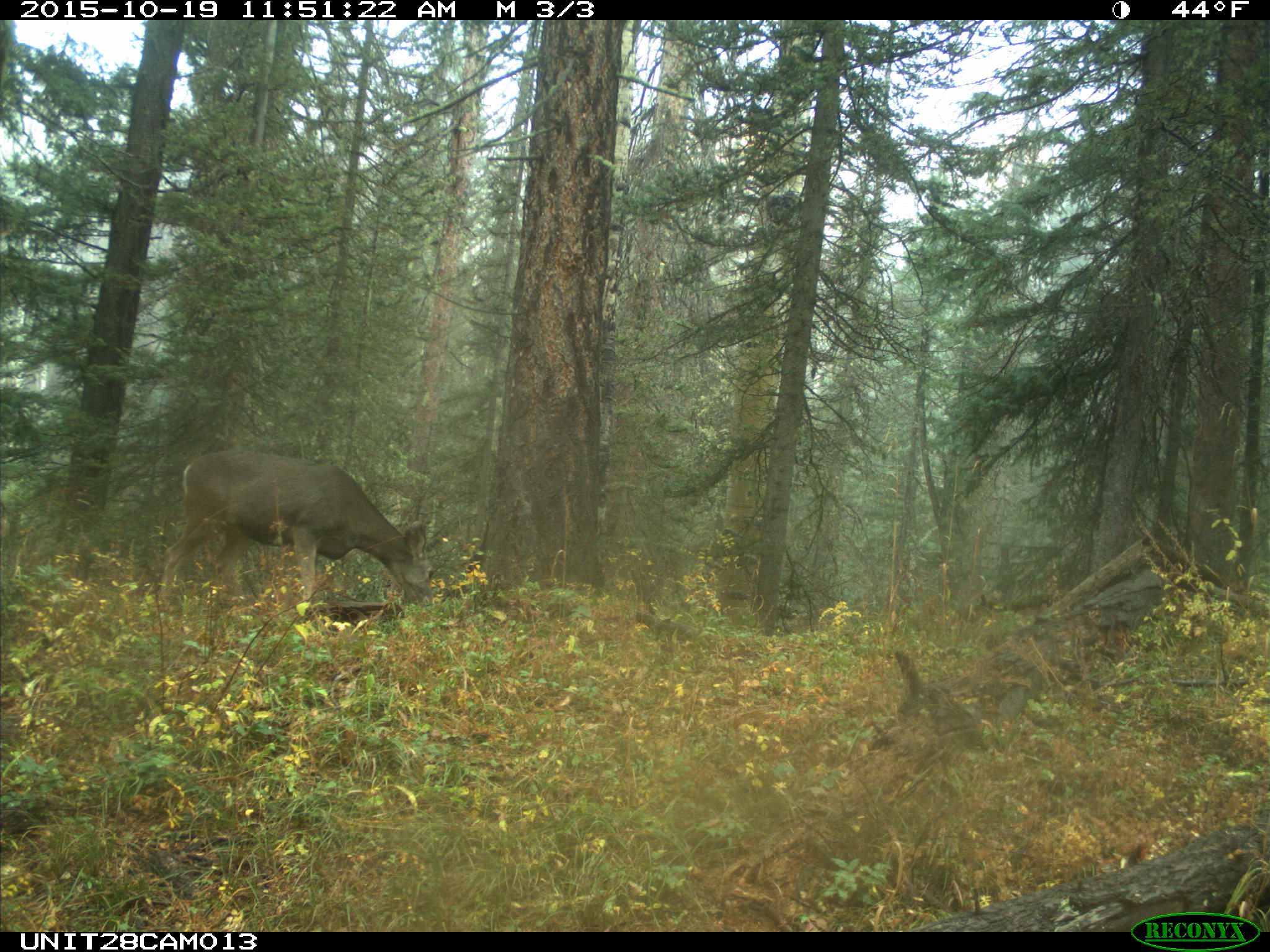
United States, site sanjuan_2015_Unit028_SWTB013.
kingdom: Animalia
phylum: Chordata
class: Mammalia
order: Artiodactyla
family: Cervidae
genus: Odocoileus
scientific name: Odocoileus hemionus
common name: mule deer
Odocoileus hemionus (mule deer).